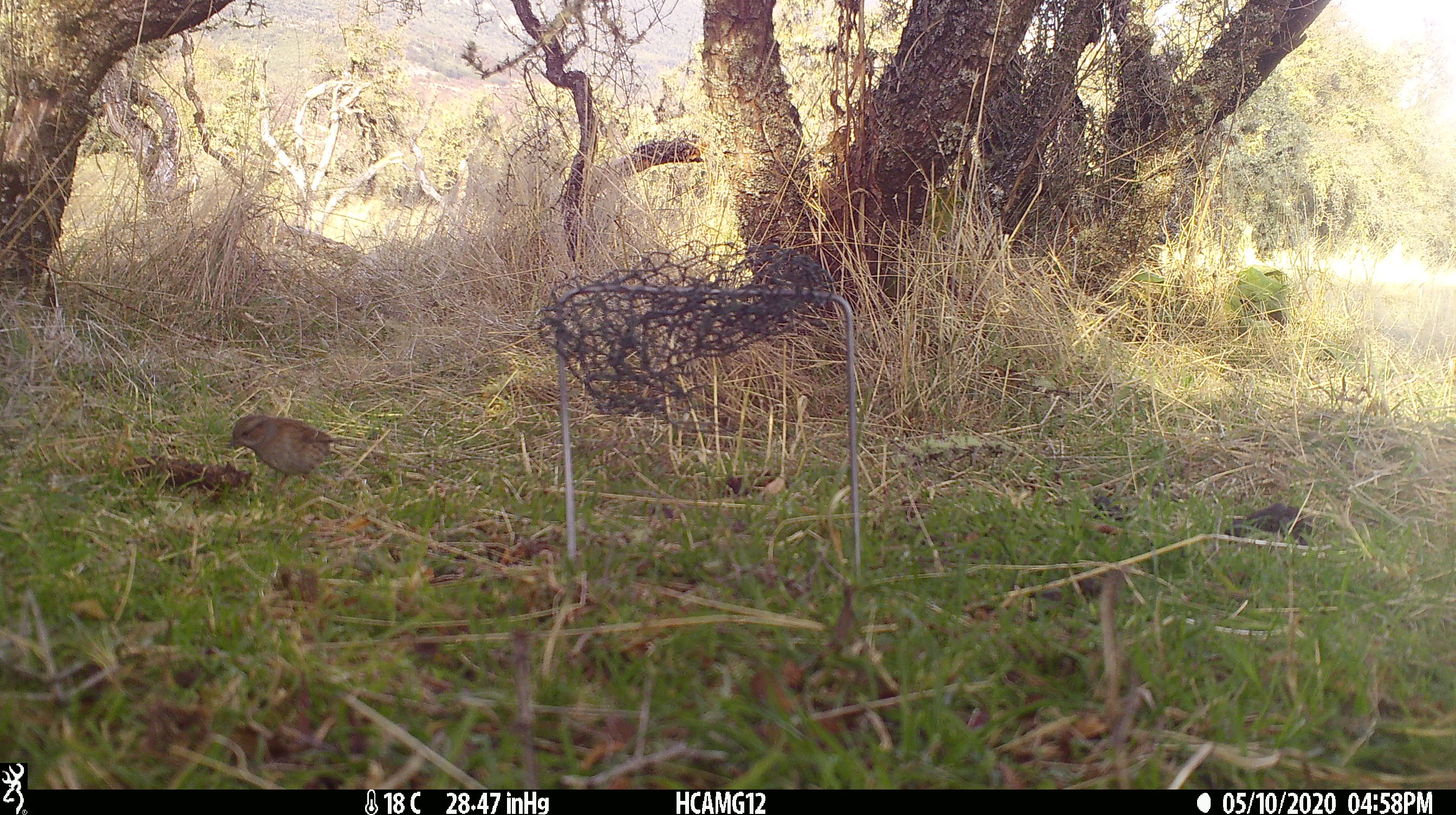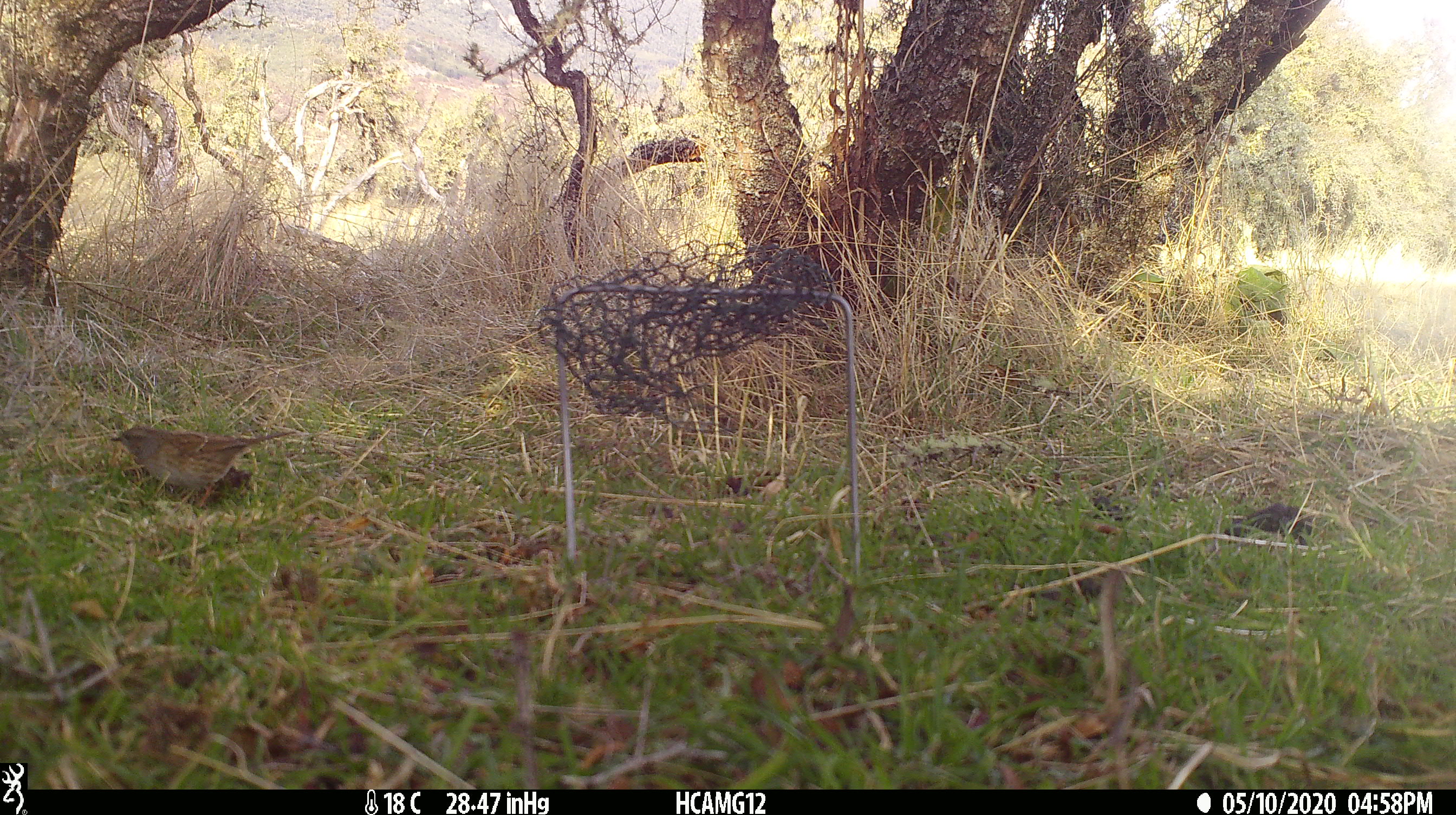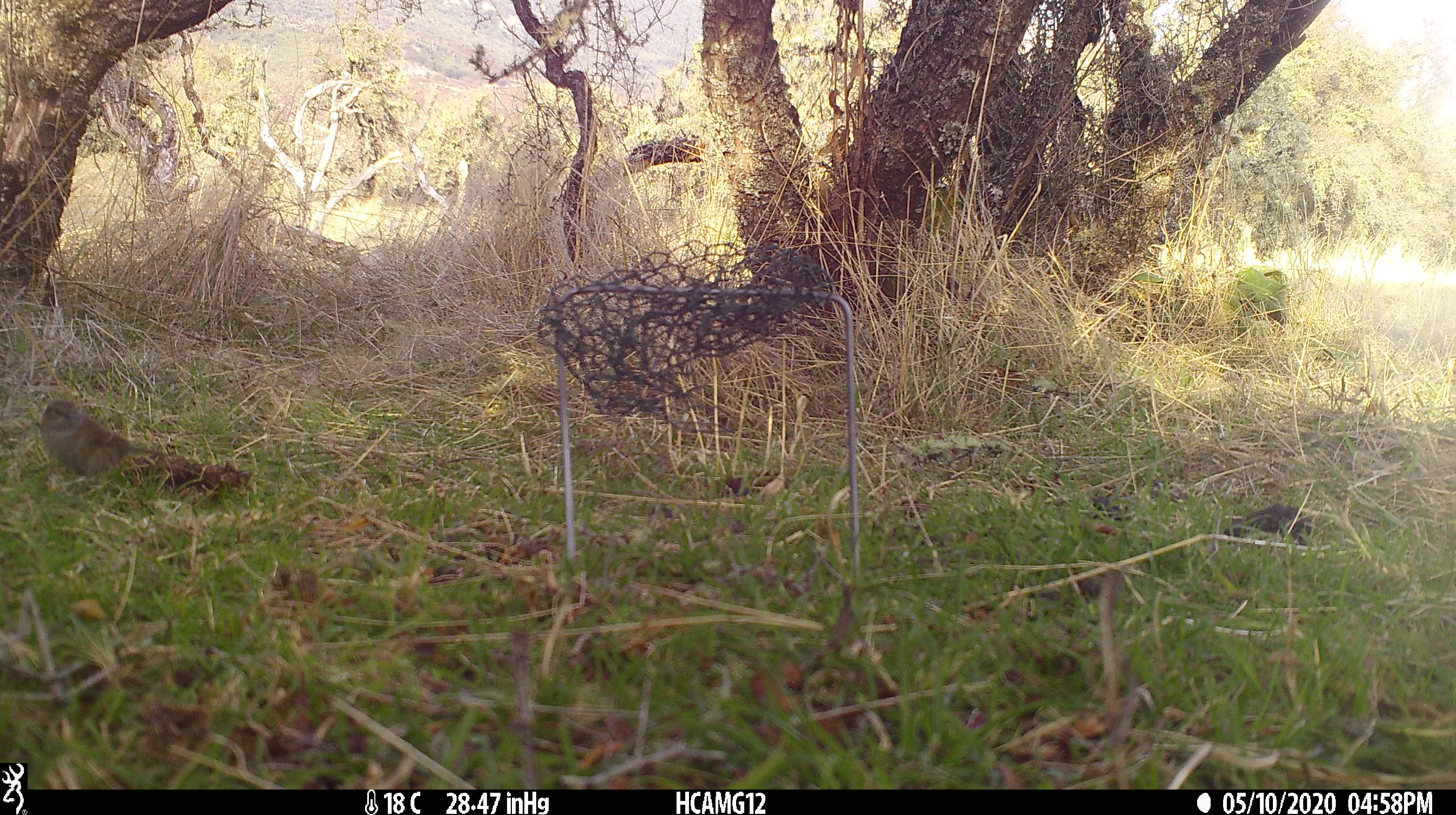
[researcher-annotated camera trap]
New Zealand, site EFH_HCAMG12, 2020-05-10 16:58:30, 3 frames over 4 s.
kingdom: Animalia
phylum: Chordata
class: Aves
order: Passeriformes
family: Prunellidae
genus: Prunella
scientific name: Prunella modularis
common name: dunnock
Dunnock (Prunella modularis).